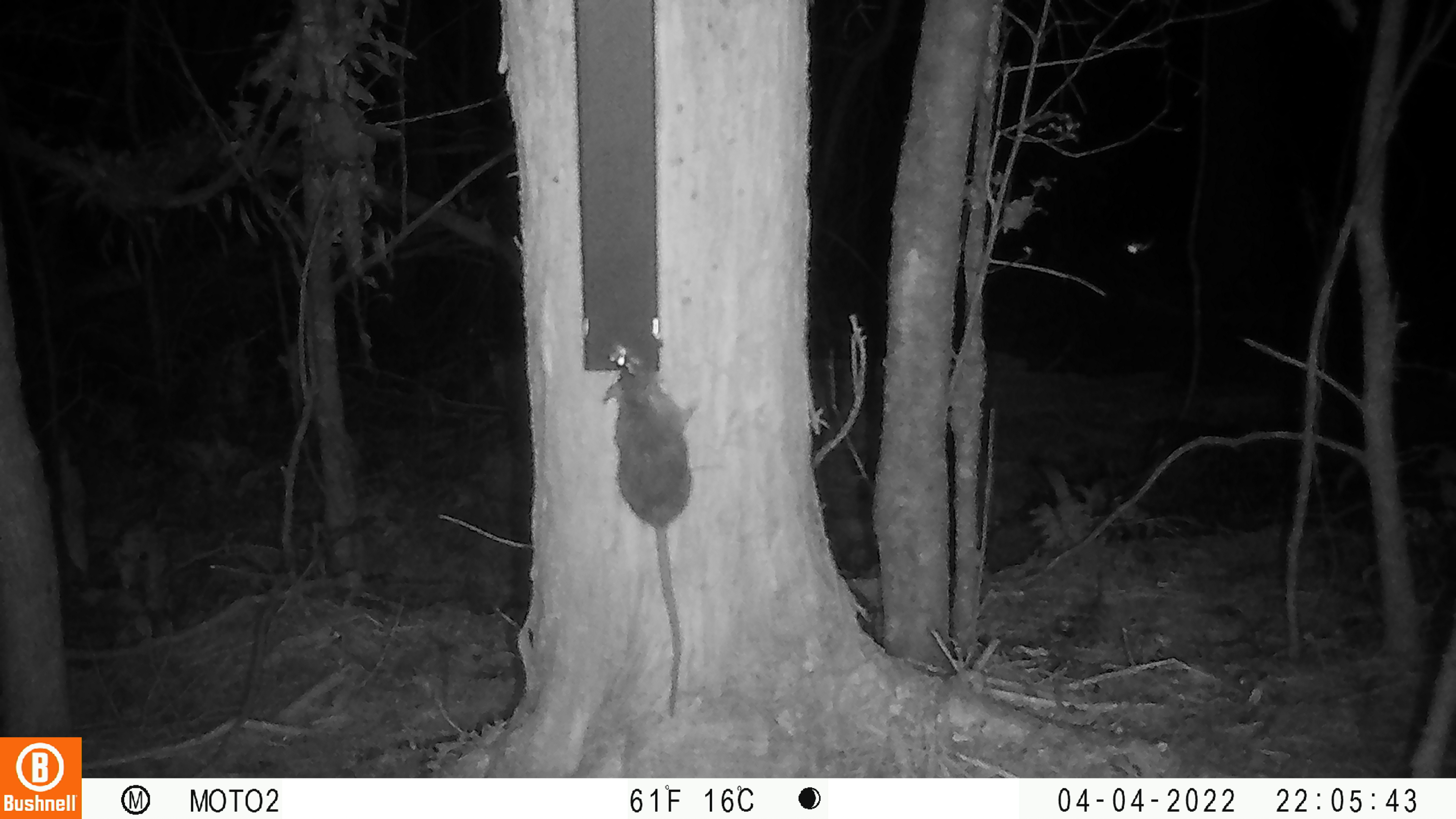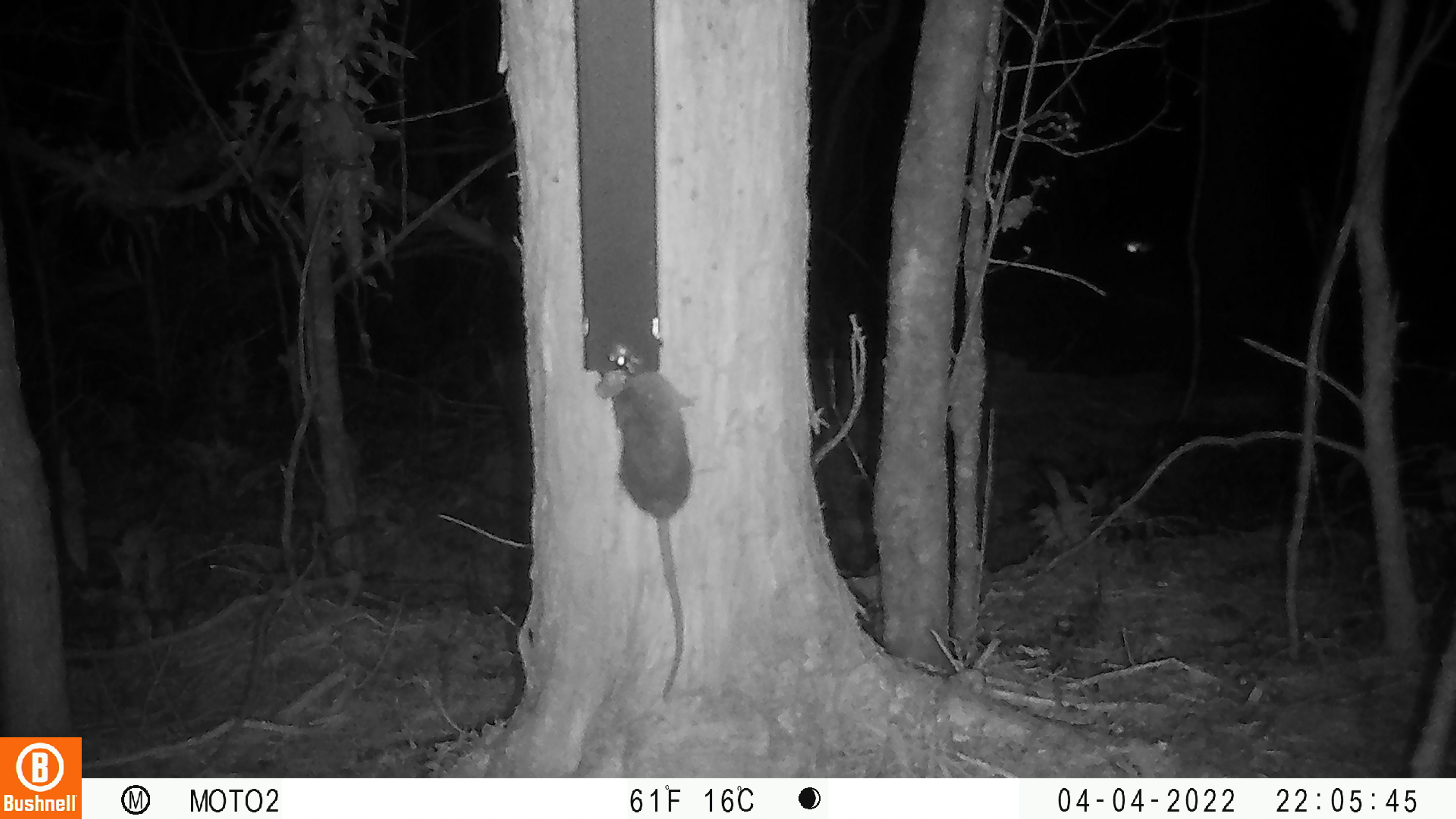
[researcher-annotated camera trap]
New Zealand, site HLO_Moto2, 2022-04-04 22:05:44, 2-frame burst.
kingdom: Animalia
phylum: Chordata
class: Mammalia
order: Rodentia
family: Muridae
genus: Rattus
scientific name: Rattus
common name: rat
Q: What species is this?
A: Rat (Rattus).